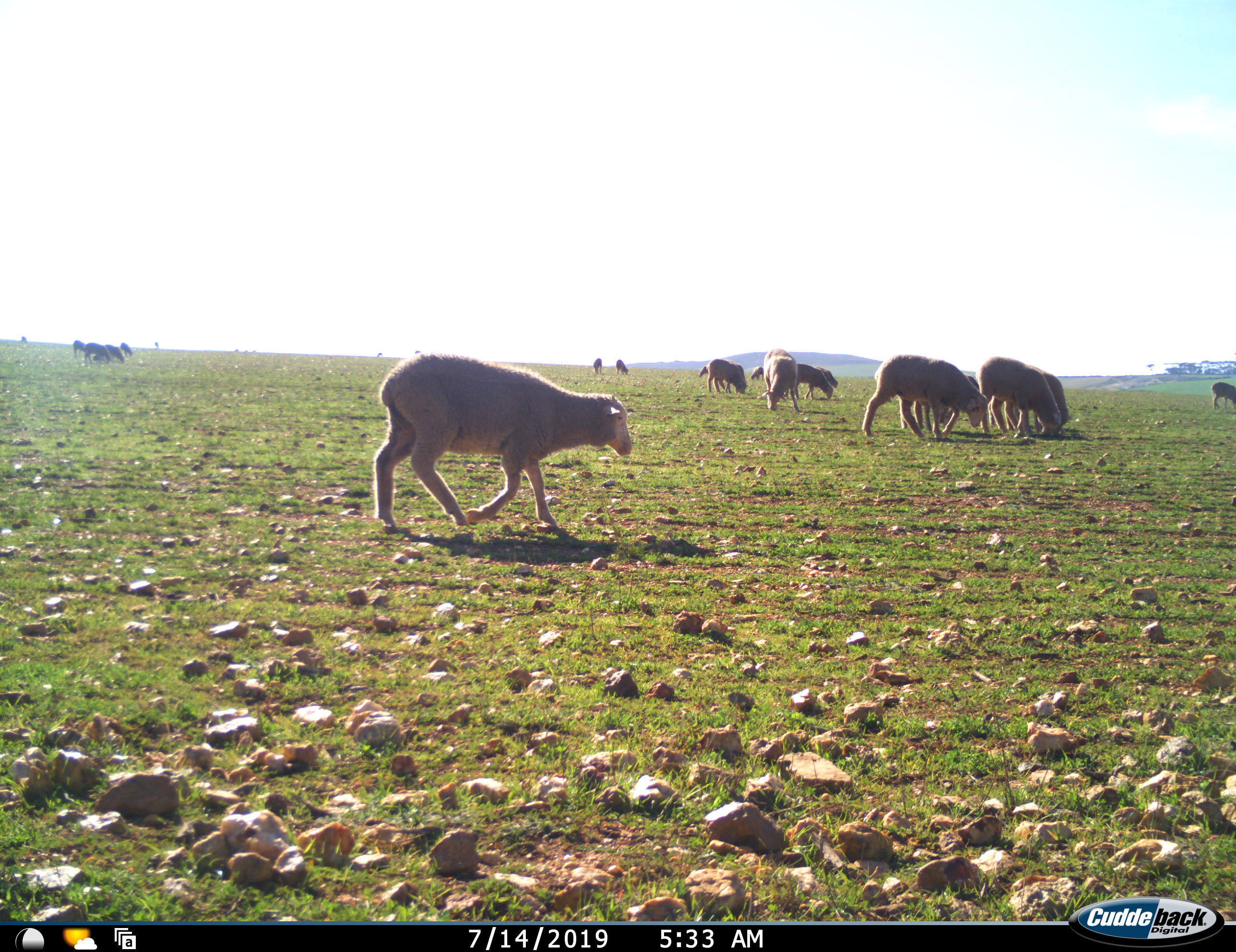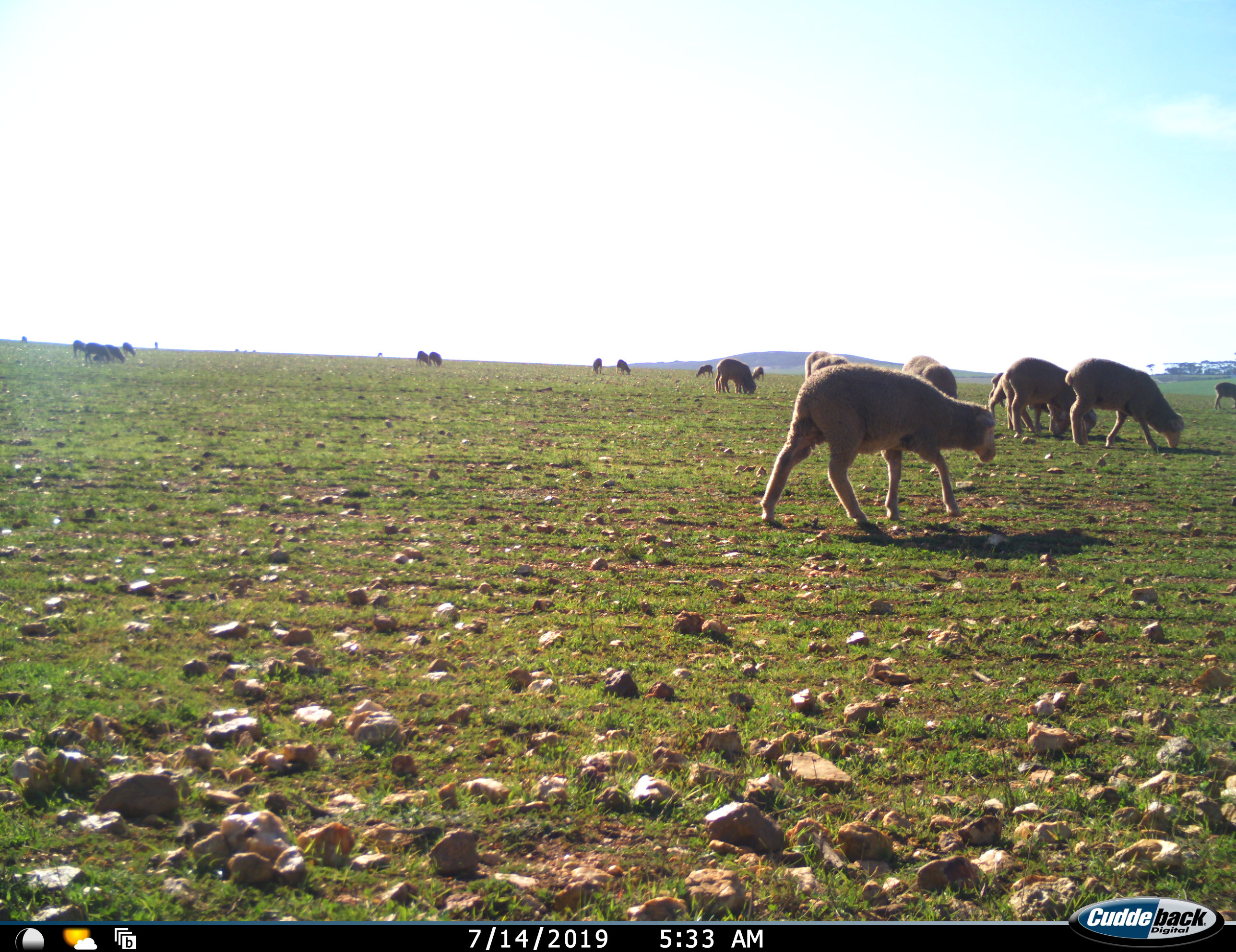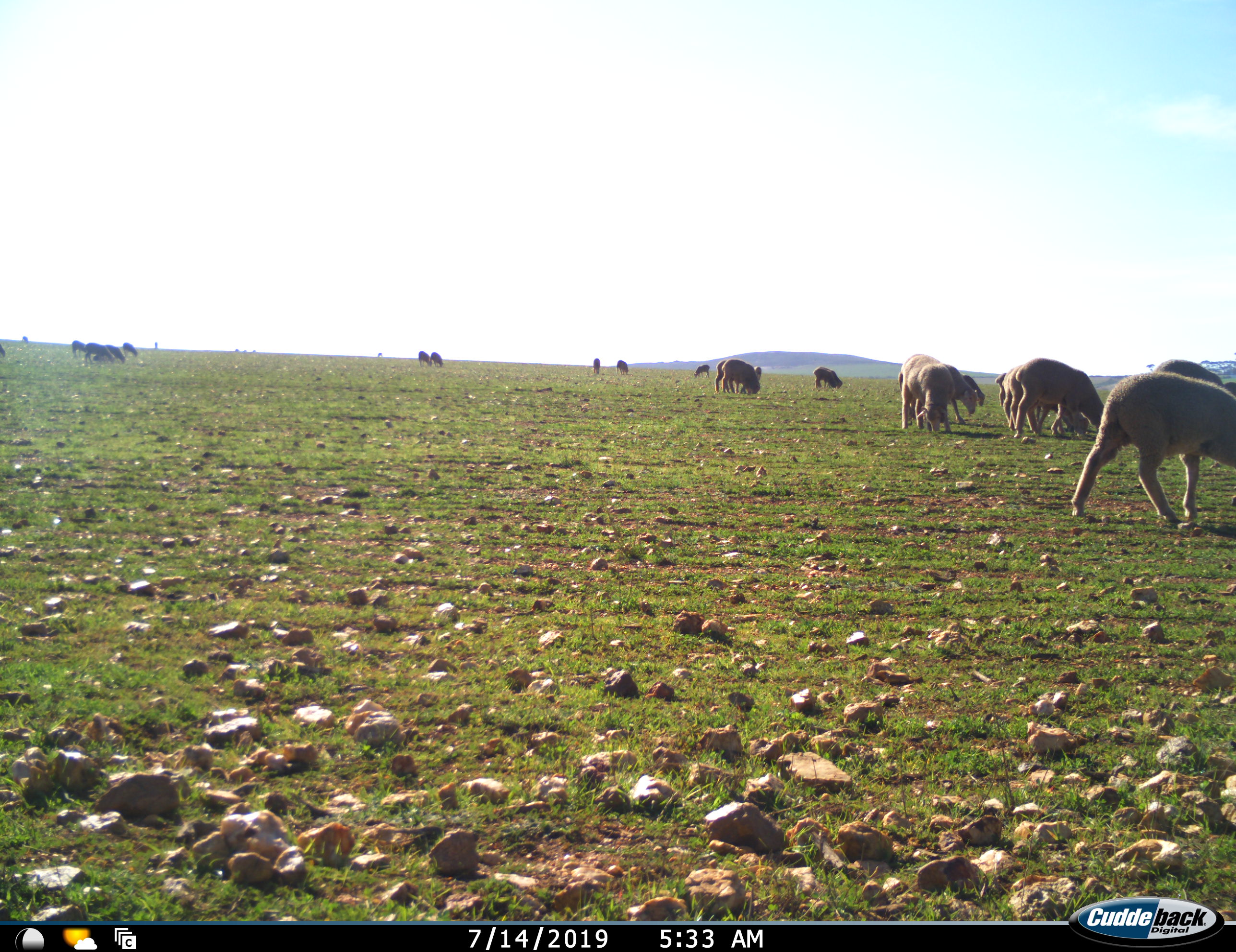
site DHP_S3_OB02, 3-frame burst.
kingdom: Animalia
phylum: Chordata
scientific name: Vertebrata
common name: domestic animal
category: domesticanimal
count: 11-50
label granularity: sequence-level